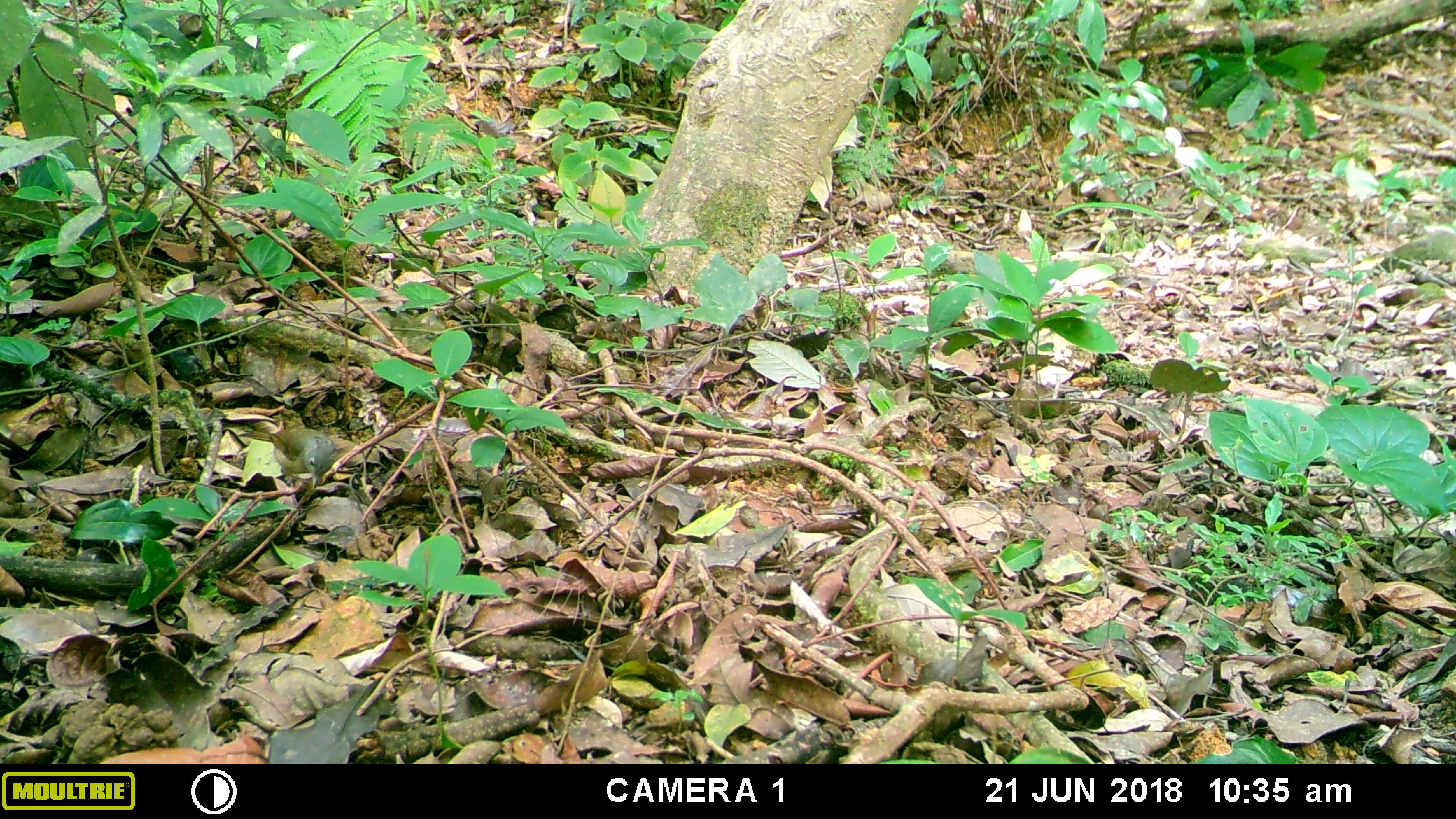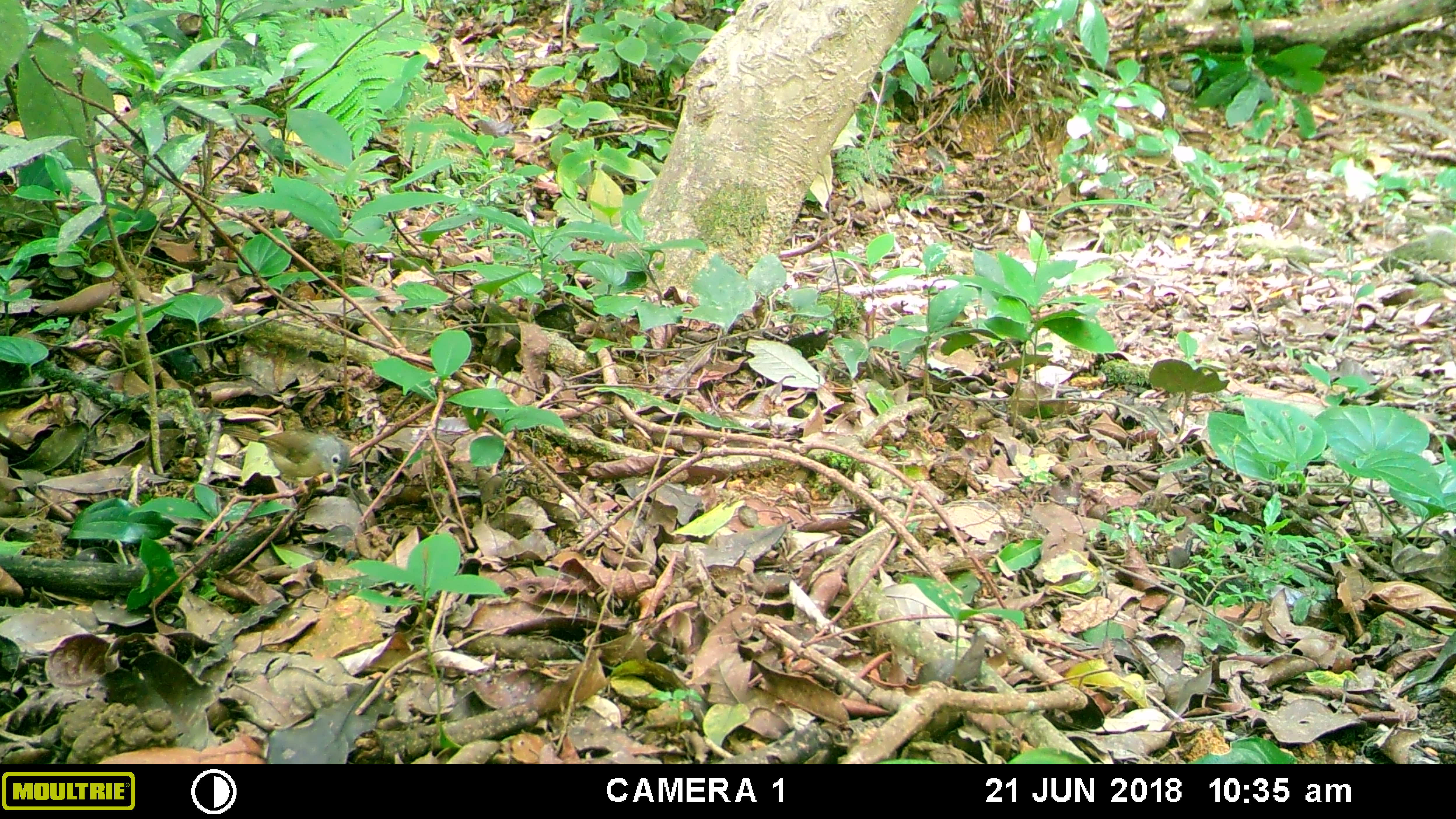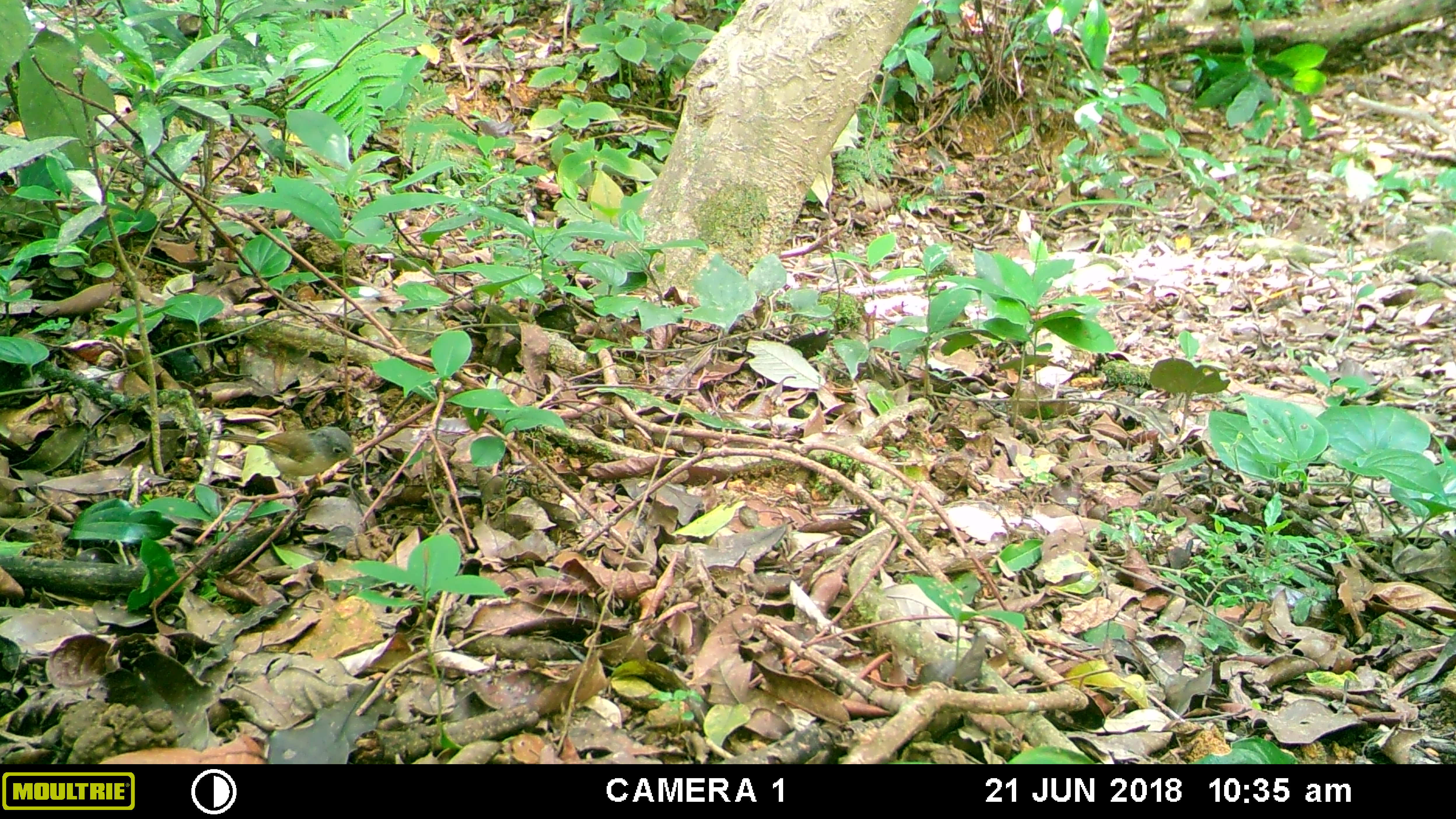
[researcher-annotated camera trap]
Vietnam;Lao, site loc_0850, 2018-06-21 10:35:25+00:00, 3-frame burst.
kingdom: Animalia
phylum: Chordata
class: Aves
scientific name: Aves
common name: bird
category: unidentified bird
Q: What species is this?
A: Unidentified bird (bird) (Aves).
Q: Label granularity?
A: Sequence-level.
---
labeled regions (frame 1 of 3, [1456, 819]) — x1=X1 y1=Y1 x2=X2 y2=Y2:
unidentified bird: x1=236 y1=426 x2=337 y2=490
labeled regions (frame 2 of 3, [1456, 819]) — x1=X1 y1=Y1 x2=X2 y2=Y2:
unidentified bird: x1=220 y1=423 x2=350 y2=506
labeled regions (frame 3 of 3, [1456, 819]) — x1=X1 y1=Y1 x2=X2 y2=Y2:
unidentified bird: x1=211 y1=426 x2=360 y2=507